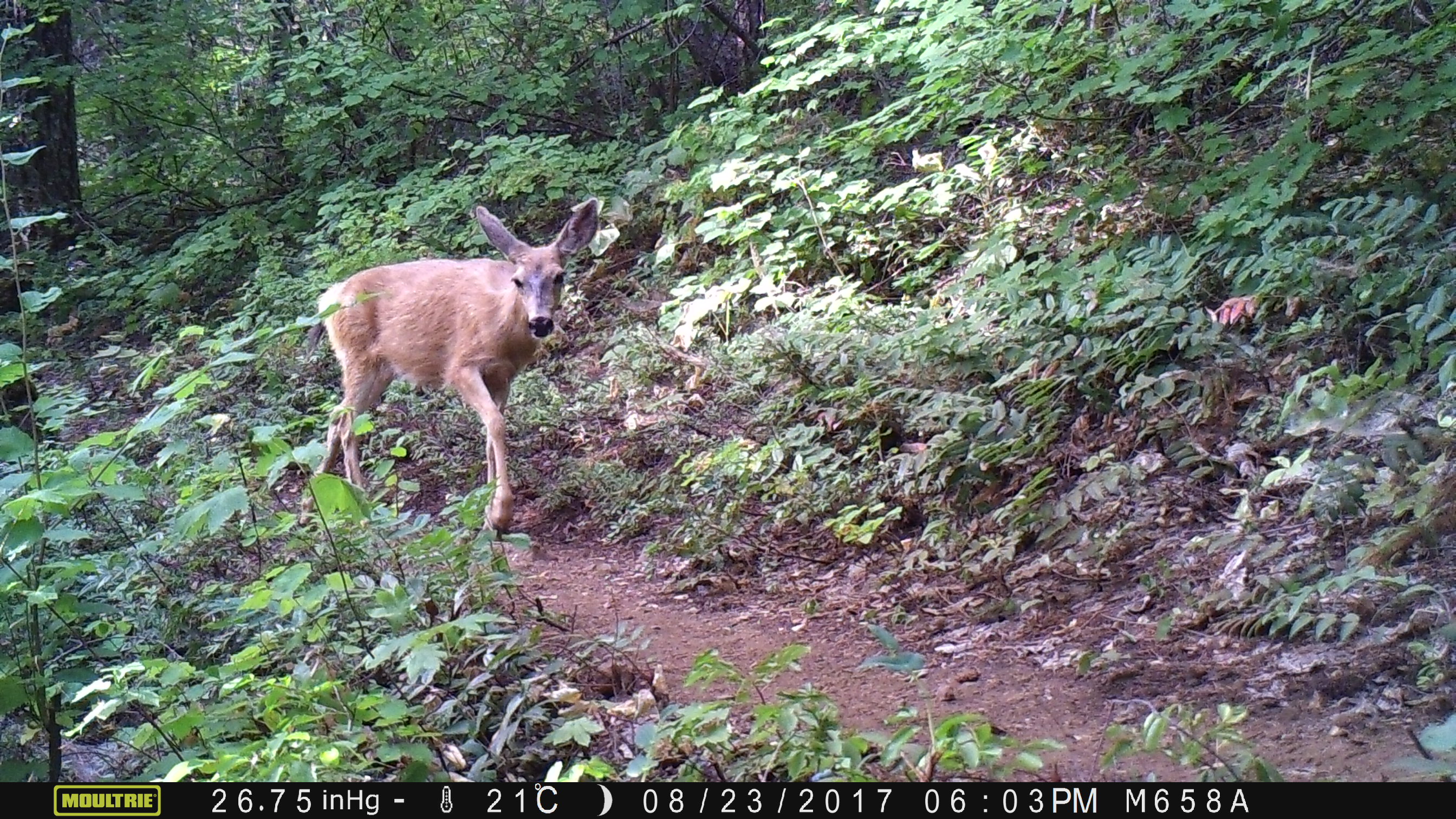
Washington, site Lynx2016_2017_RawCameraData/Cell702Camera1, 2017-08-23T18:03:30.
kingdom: Animalia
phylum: Chordata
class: Mammalia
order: Artiodactyla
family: Cervidae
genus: Odocoileus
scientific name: Odocoileus hemionus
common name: mule deer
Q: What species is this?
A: Odocoileus hemionus (mule deer).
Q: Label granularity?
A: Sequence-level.